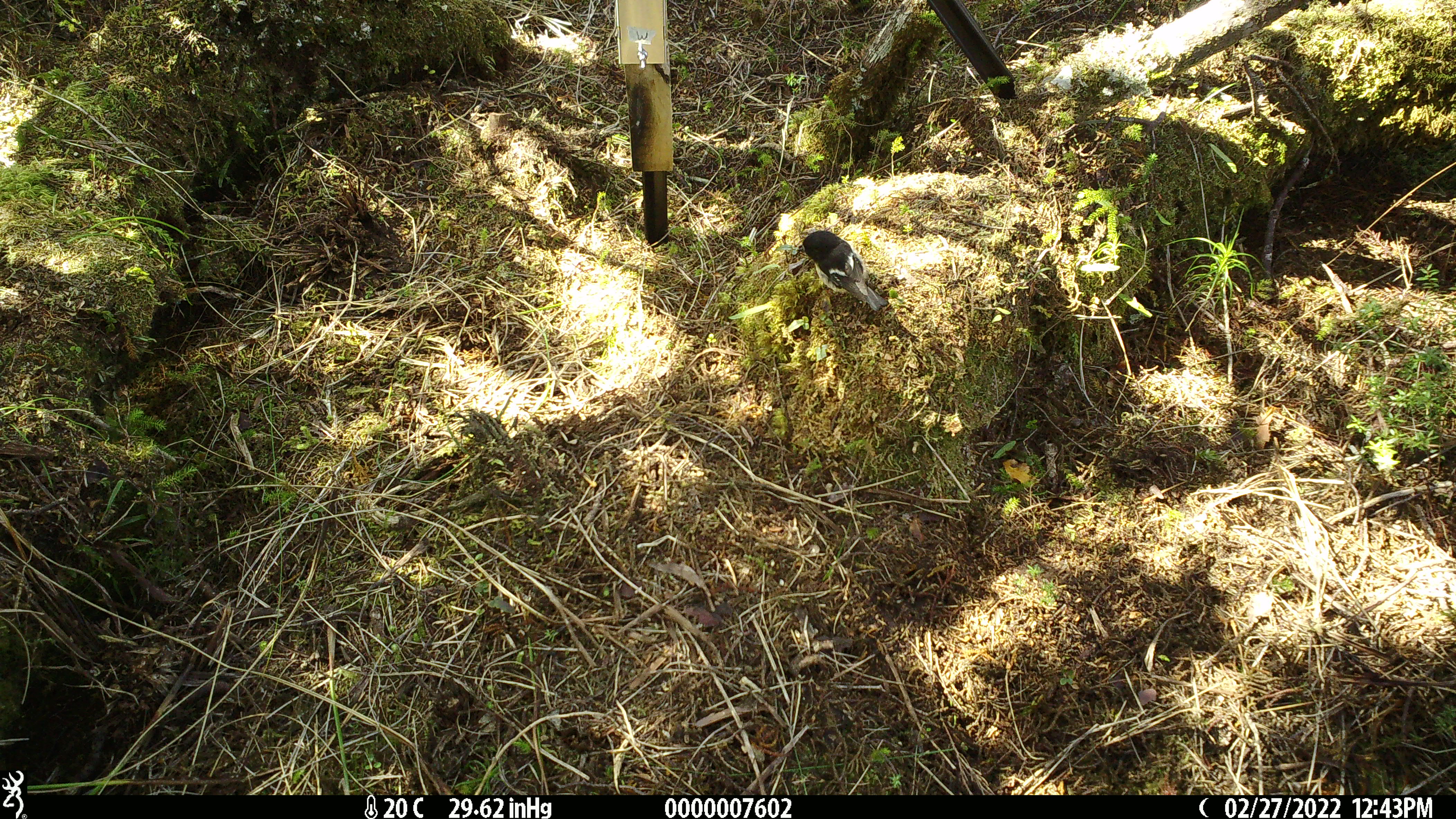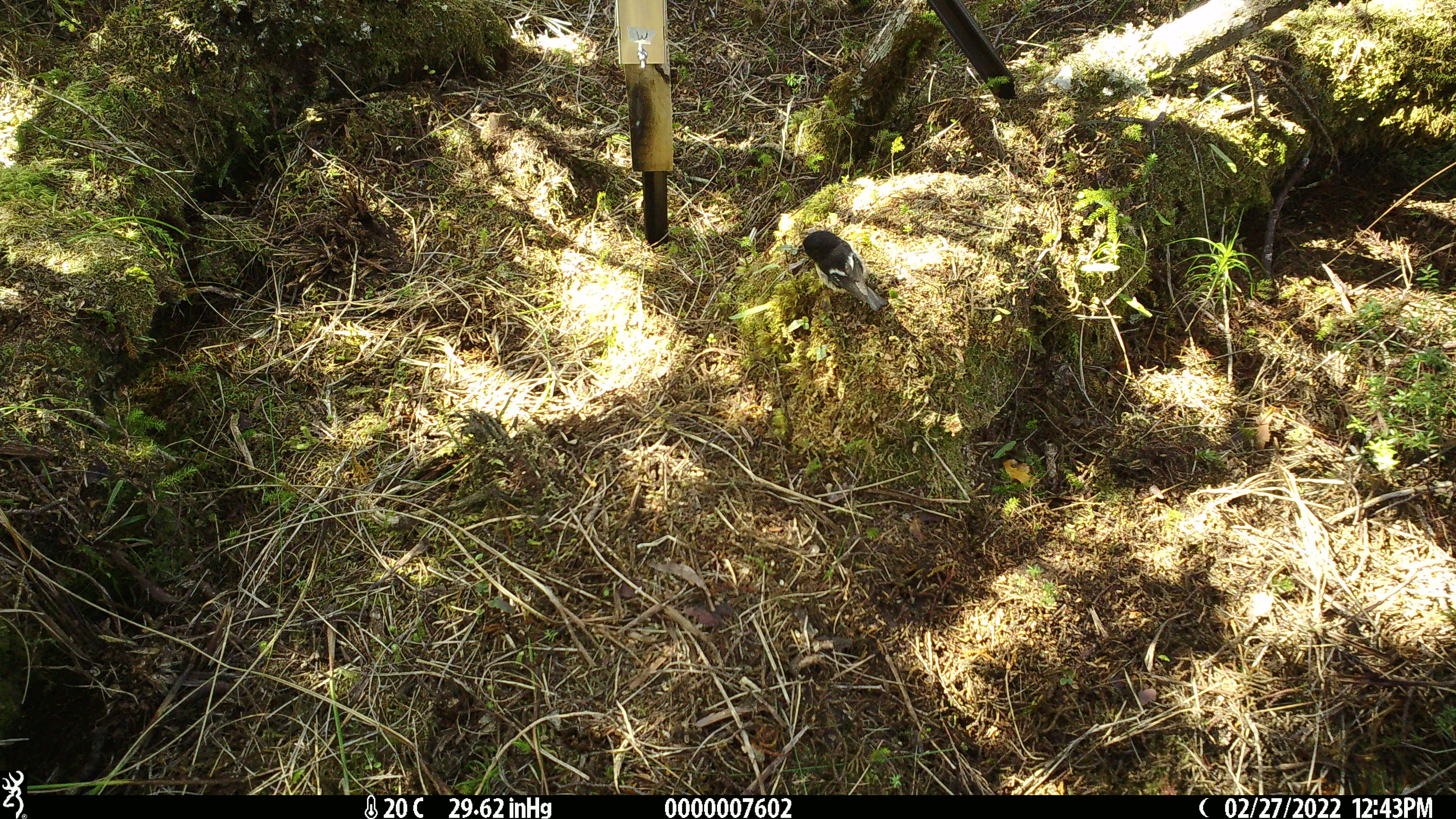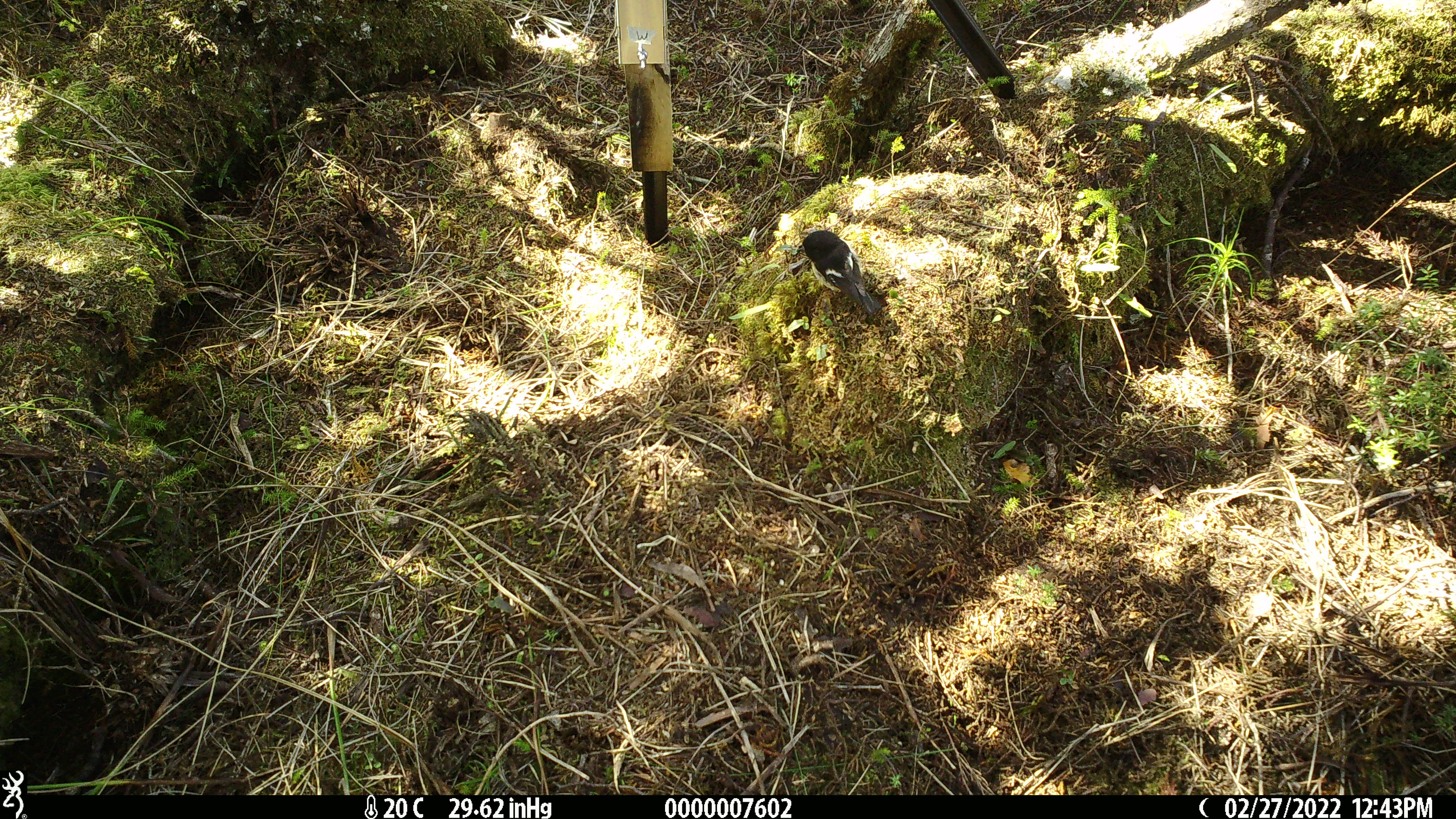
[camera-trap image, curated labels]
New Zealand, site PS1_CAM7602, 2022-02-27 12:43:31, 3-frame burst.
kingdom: Animalia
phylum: Chordata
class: Aves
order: Passeriformes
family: Petroicidae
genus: Petroica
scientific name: Petroica macrocephala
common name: tomtit